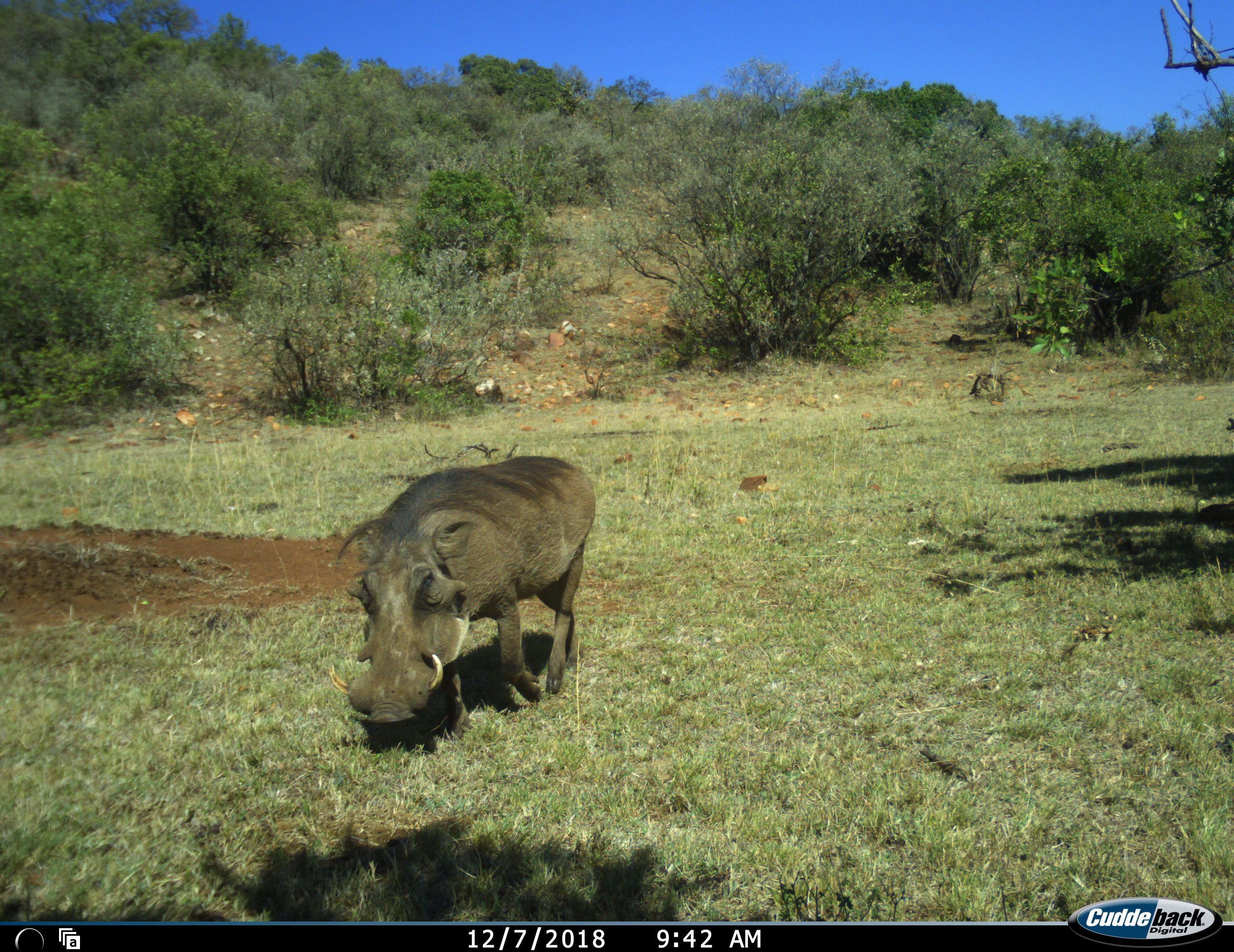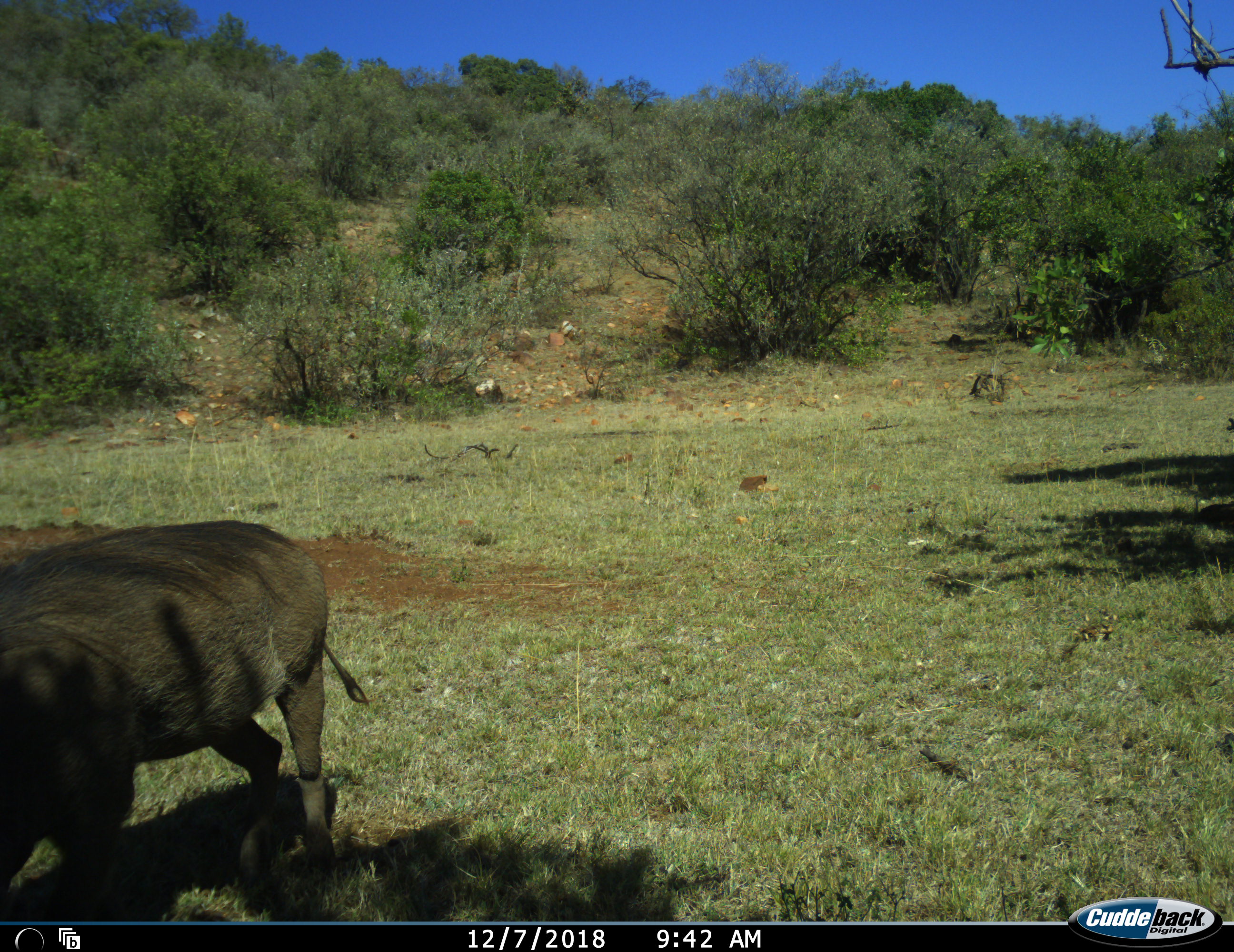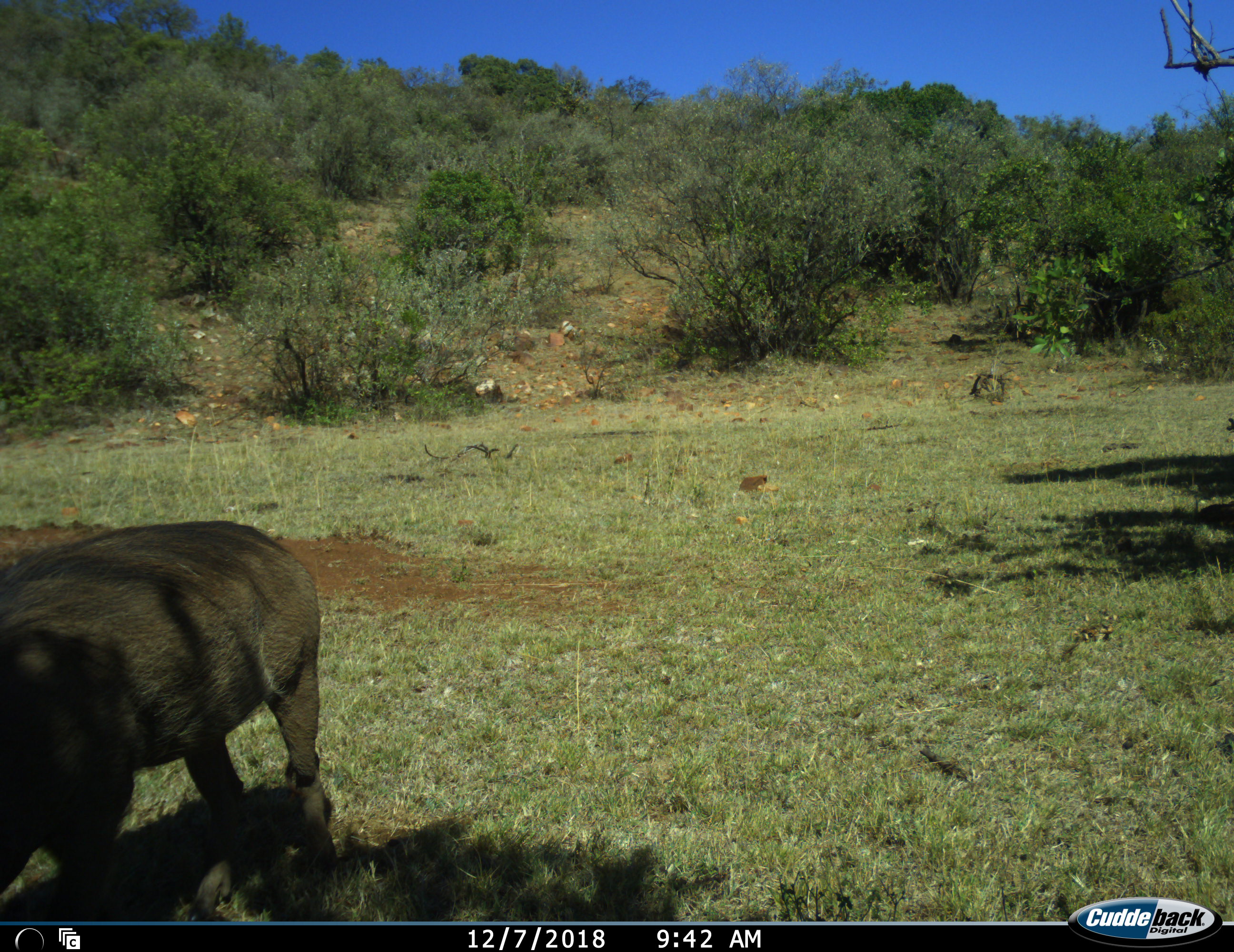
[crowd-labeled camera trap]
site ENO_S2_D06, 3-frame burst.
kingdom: Animalia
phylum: Chordata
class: Mammalia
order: Artiodactyla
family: Suidae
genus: Phacochoerus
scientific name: Phacochoerus africanus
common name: warthog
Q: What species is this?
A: Warthog (Phacochoerus africanus).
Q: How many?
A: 1.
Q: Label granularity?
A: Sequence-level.